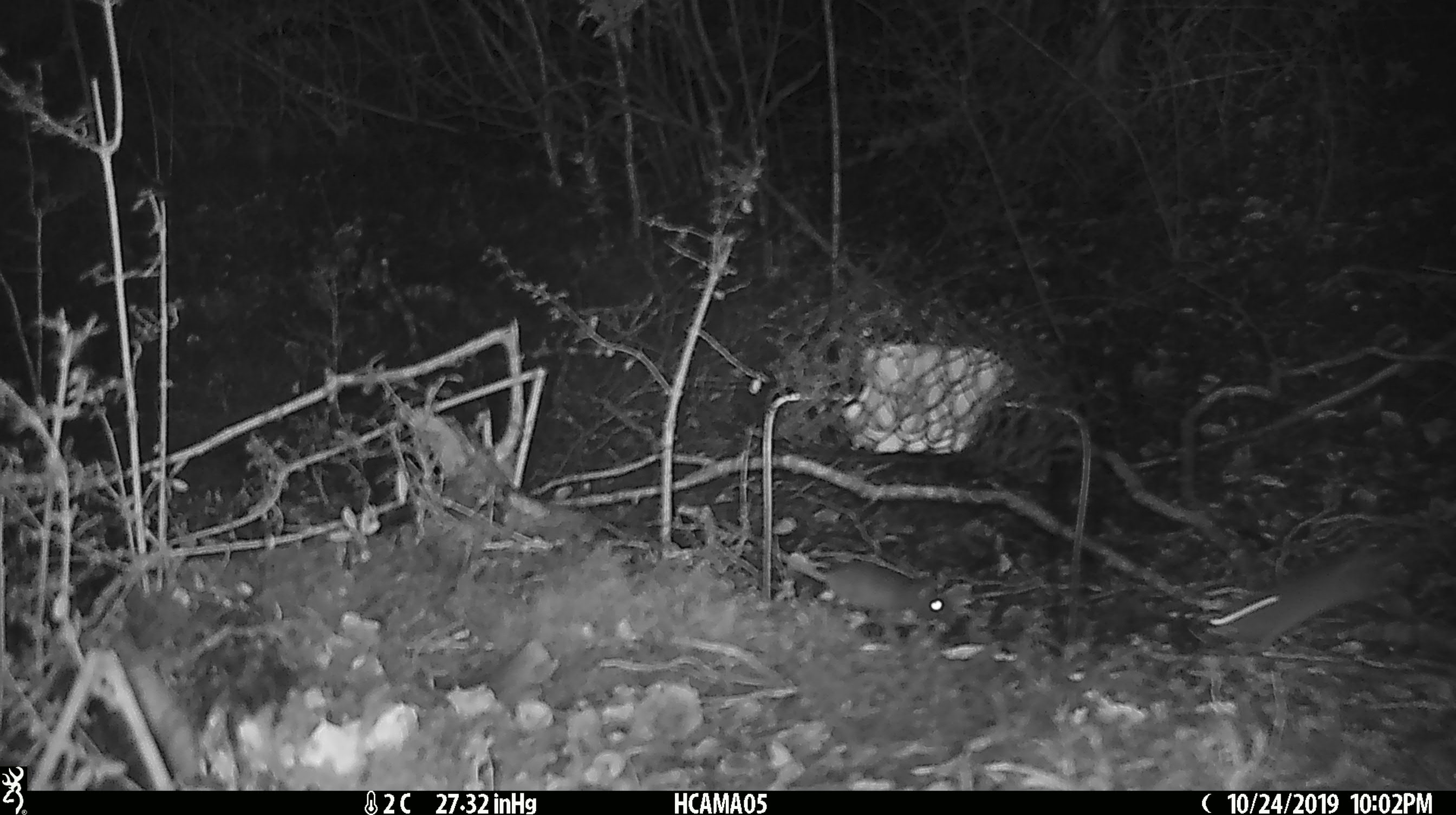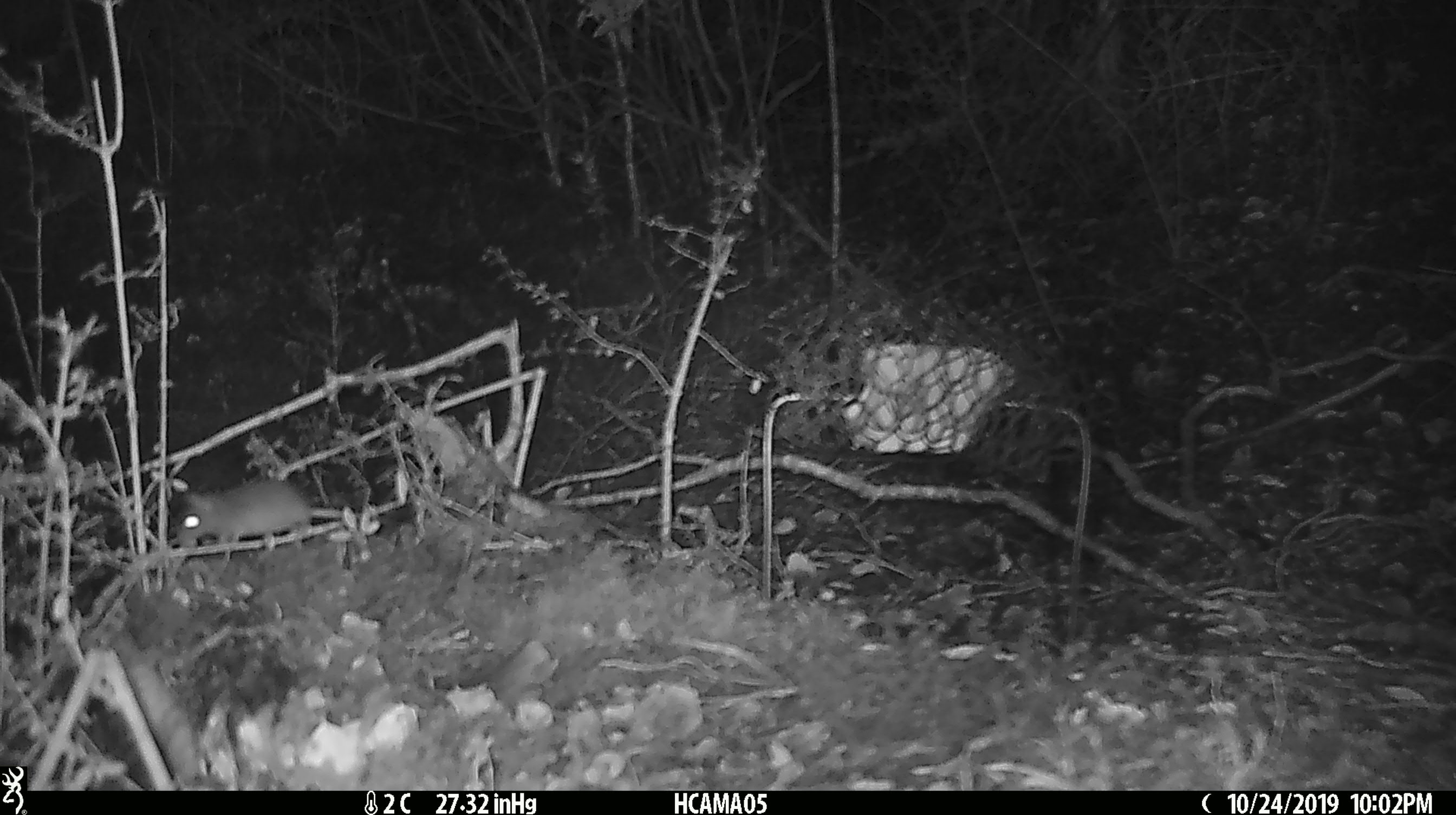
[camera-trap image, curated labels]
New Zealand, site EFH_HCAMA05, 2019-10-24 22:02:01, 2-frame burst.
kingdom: Animalia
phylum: Chordata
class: Mammalia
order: Rodentia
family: Muridae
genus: Rattus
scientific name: Rattus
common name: rat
Rat (Rattus).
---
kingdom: Animalia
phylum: Chordata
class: Mammalia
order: Rodentia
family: Muridae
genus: Mus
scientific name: Mus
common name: mouse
Mouse (Mus).